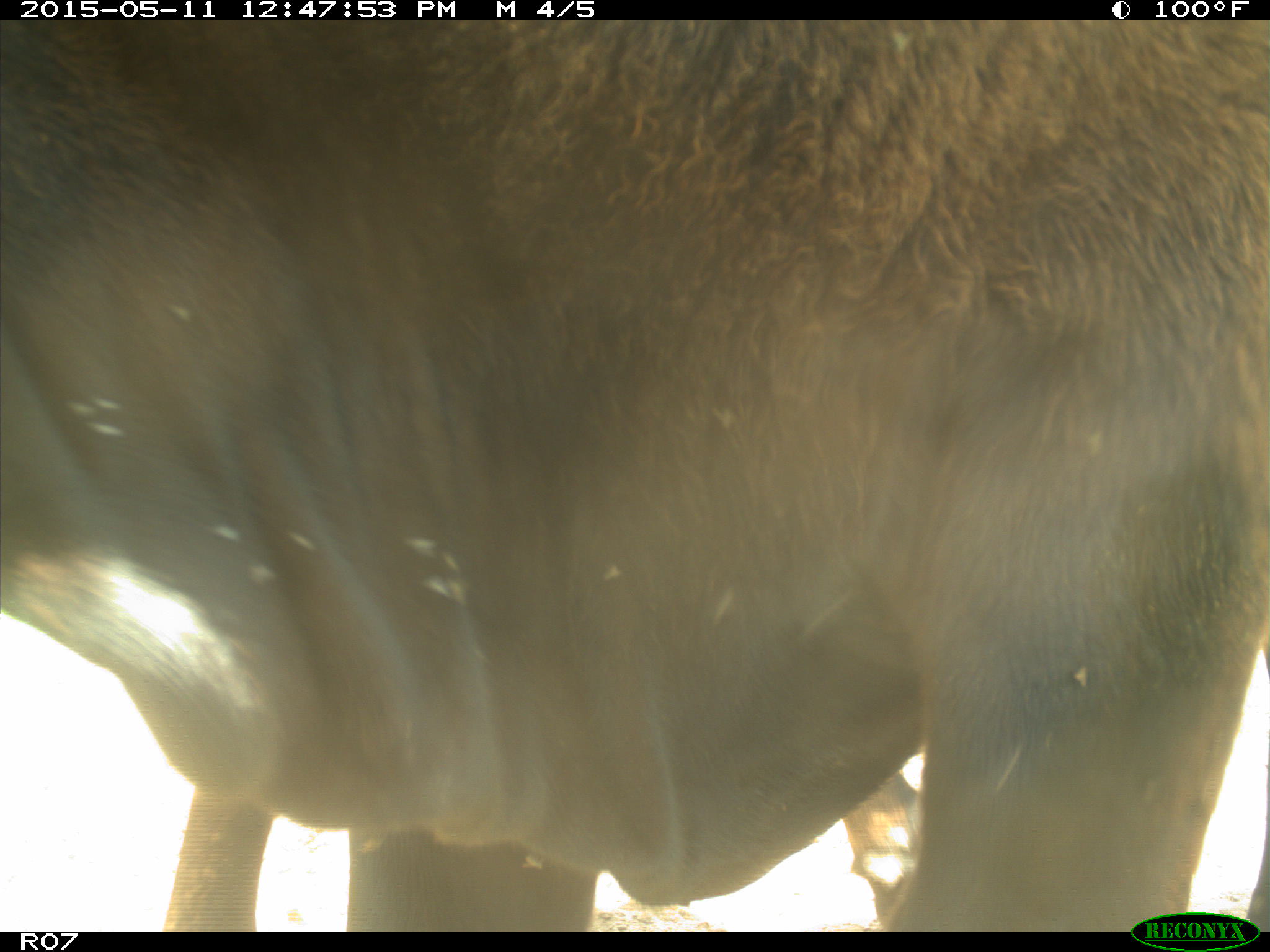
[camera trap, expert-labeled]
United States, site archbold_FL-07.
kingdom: Animalia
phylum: Chordata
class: Mammalia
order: Artiodactyla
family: Bovidae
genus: Bos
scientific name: Bos taurus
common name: domestic cow